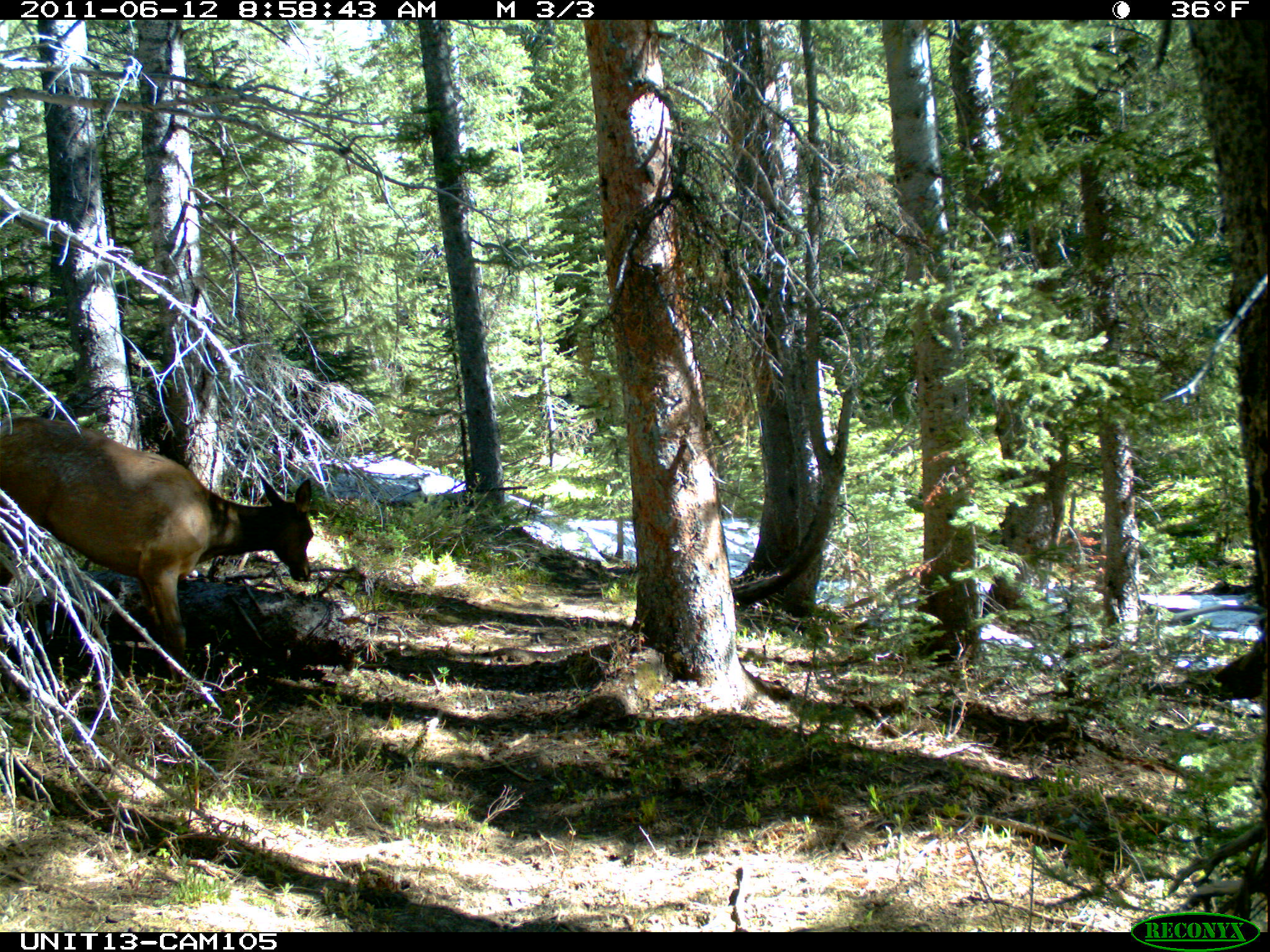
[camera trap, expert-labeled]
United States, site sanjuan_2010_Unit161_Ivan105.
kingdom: Animalia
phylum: Chordata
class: Mammalia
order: Artiodactyla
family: Cervidae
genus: Cervus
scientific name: Cervus elaphus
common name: red deer